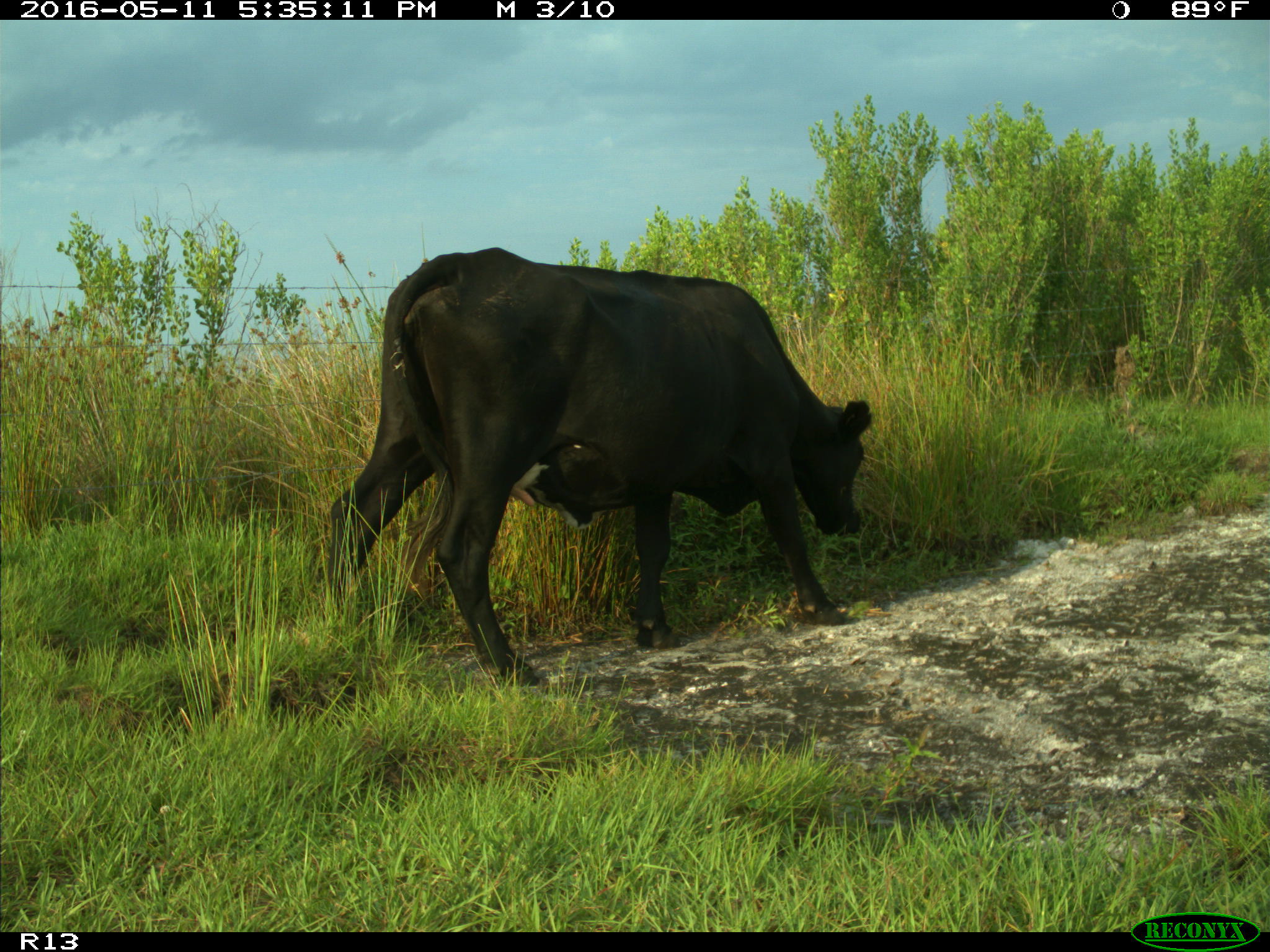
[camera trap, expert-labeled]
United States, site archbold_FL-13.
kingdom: Animalia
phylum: Chordata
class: Mammalia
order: Artiodactyla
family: Bovidae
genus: Bos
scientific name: Bos taurus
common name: domestic cow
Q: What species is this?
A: Bos taurus (domestic cow).